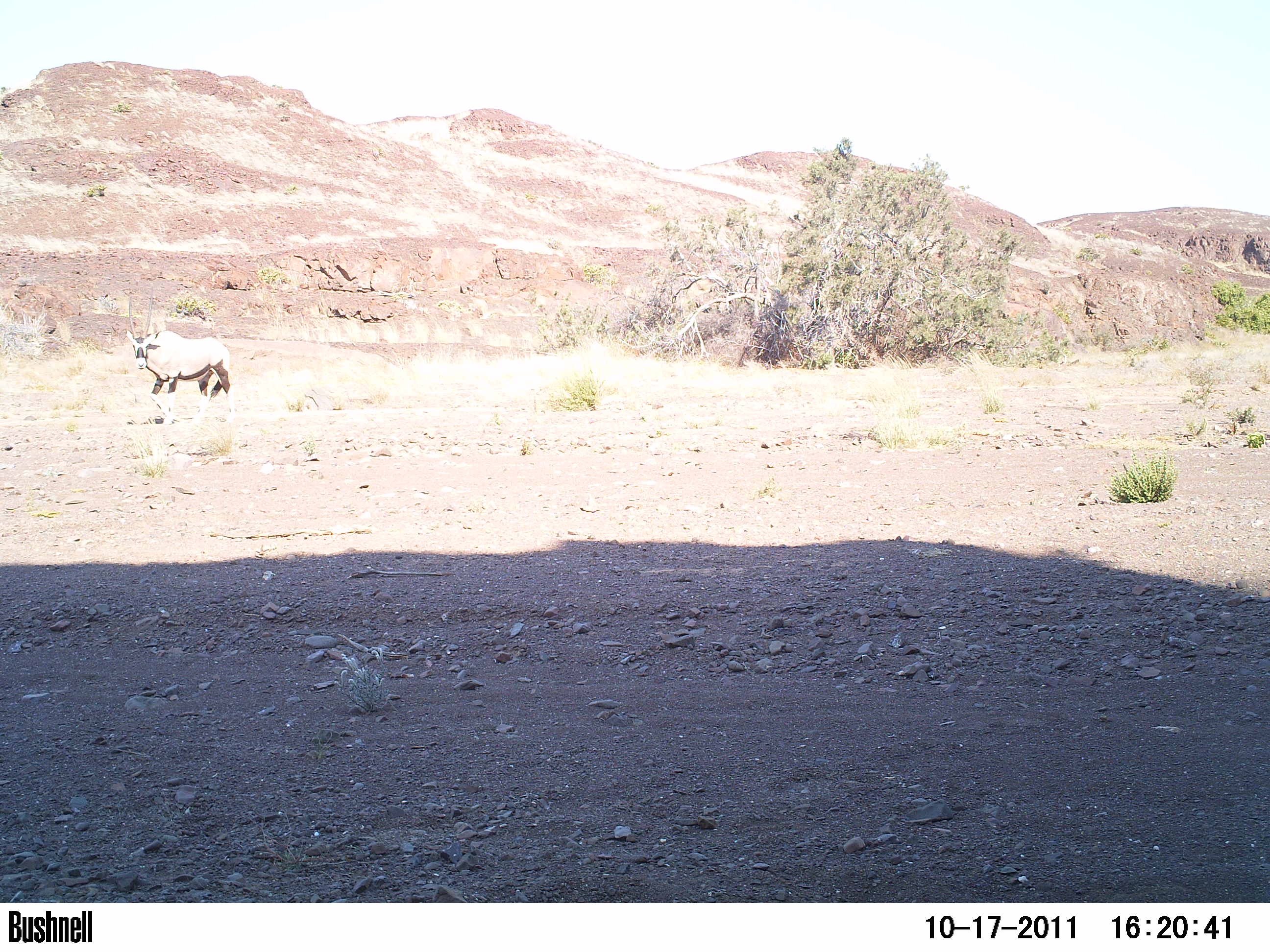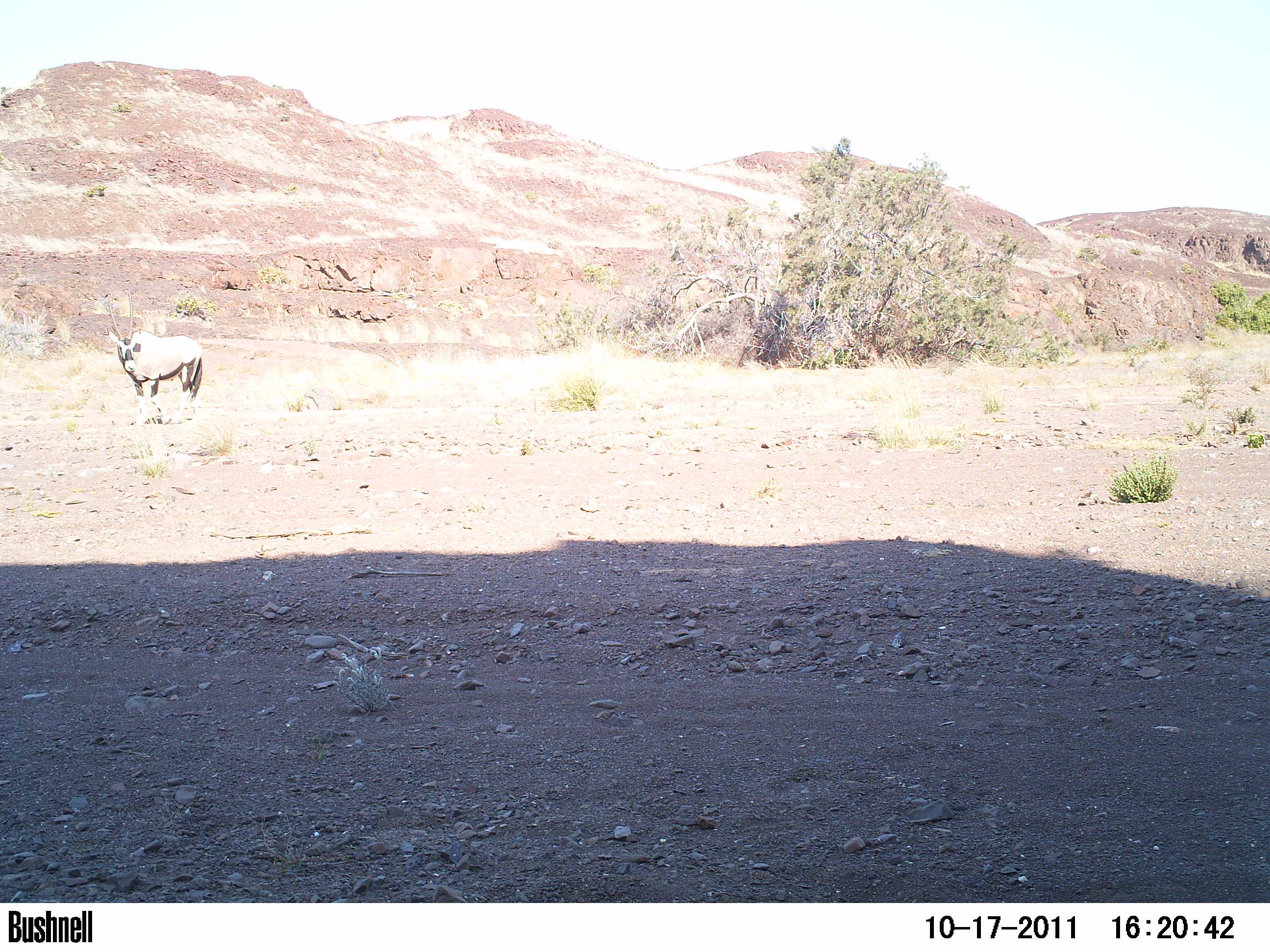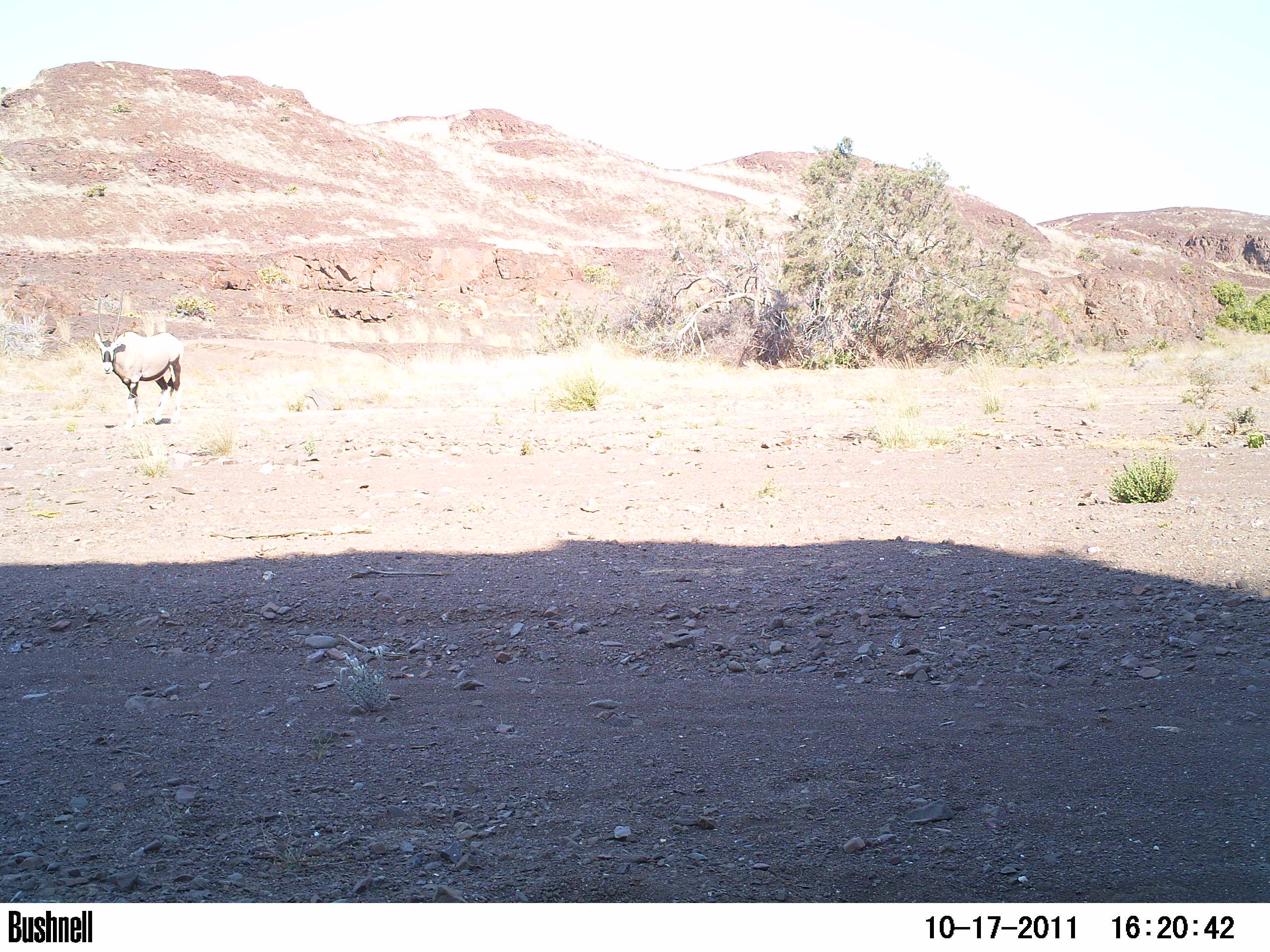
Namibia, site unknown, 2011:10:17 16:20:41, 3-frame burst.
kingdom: Animalia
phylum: Chordata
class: Mammalia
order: Artiodactyla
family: Bovidae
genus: Oryx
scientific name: Oryx gazella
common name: gemsbok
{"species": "Oryx gazella (gemsbok)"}